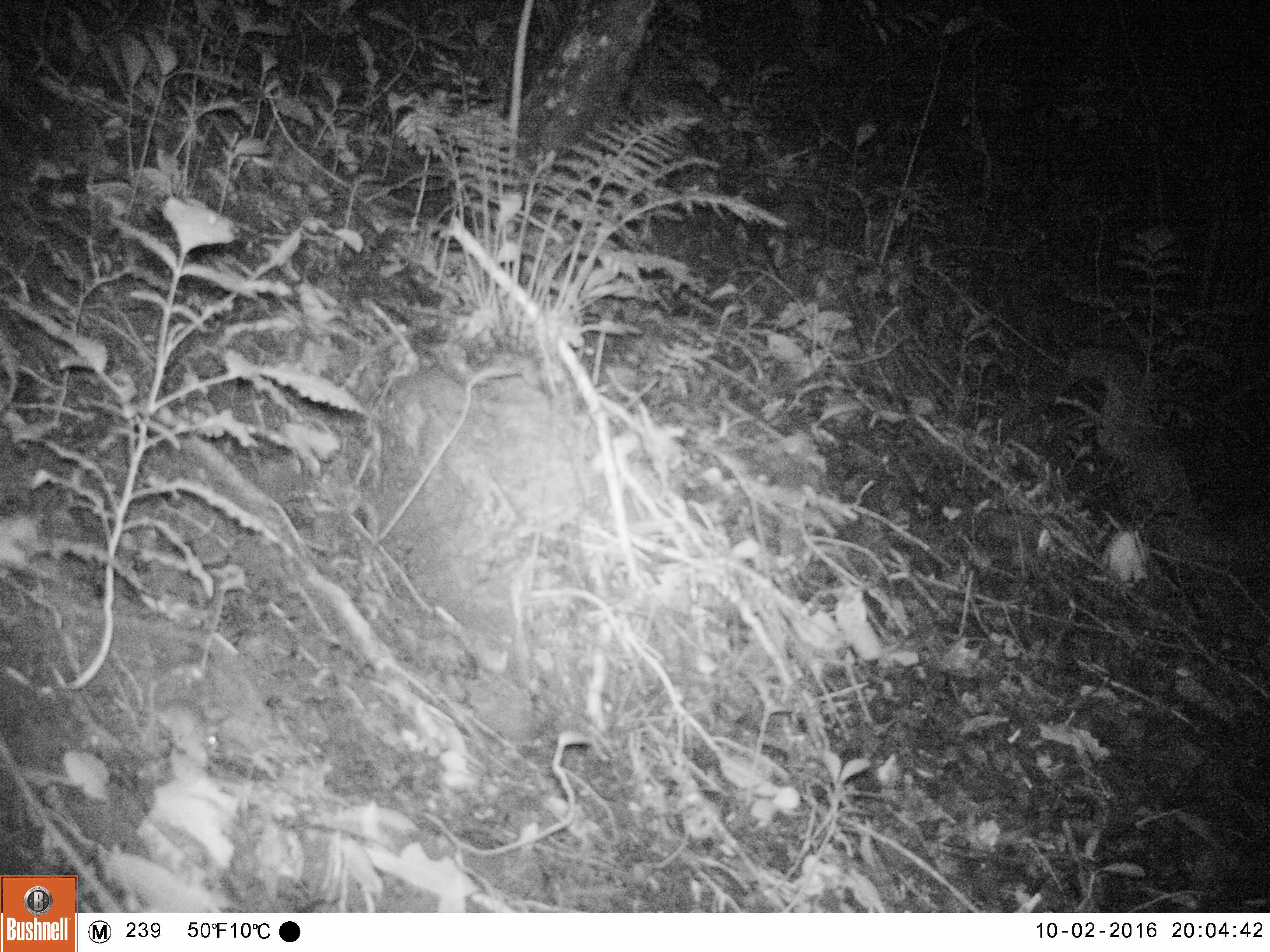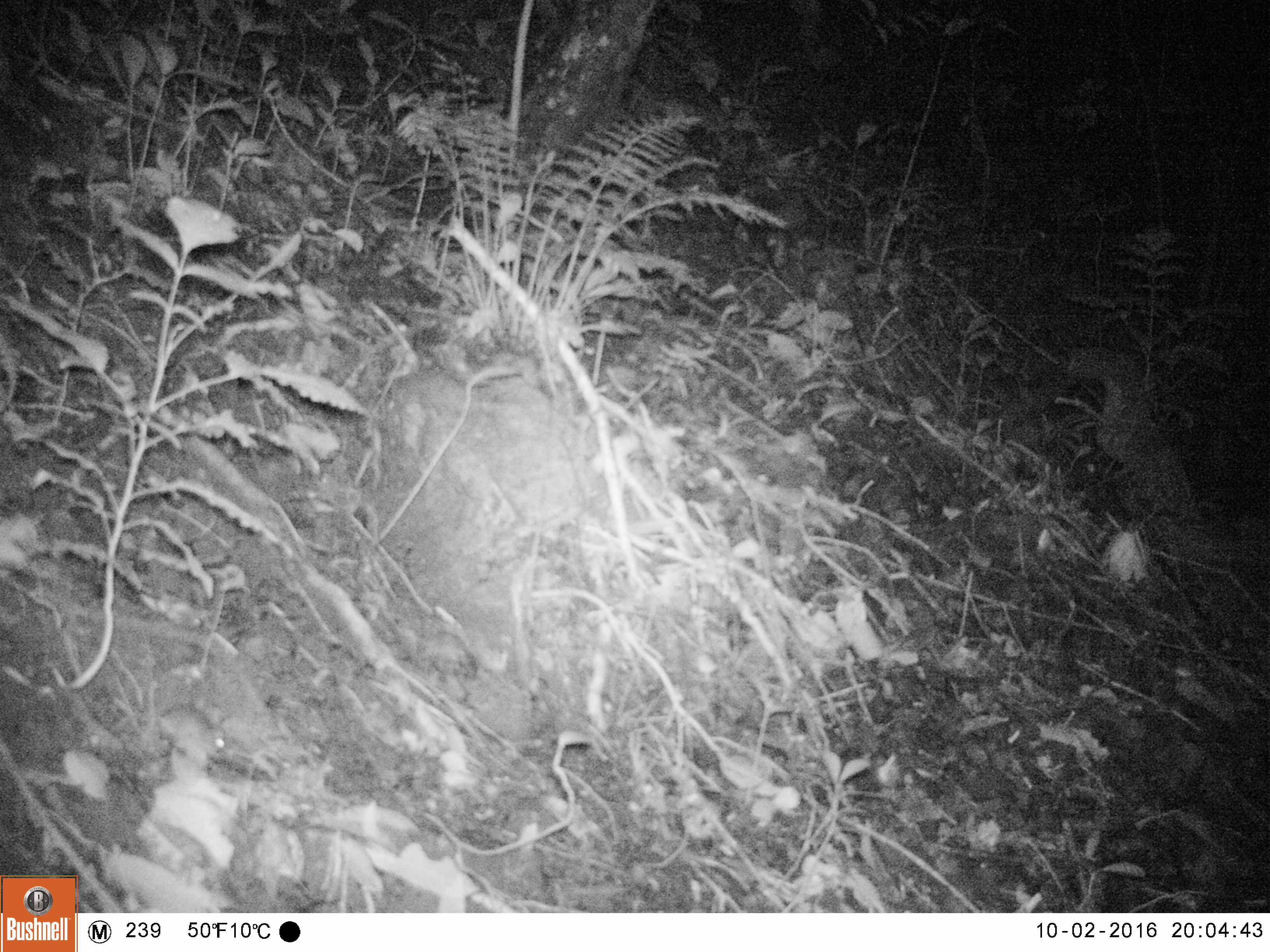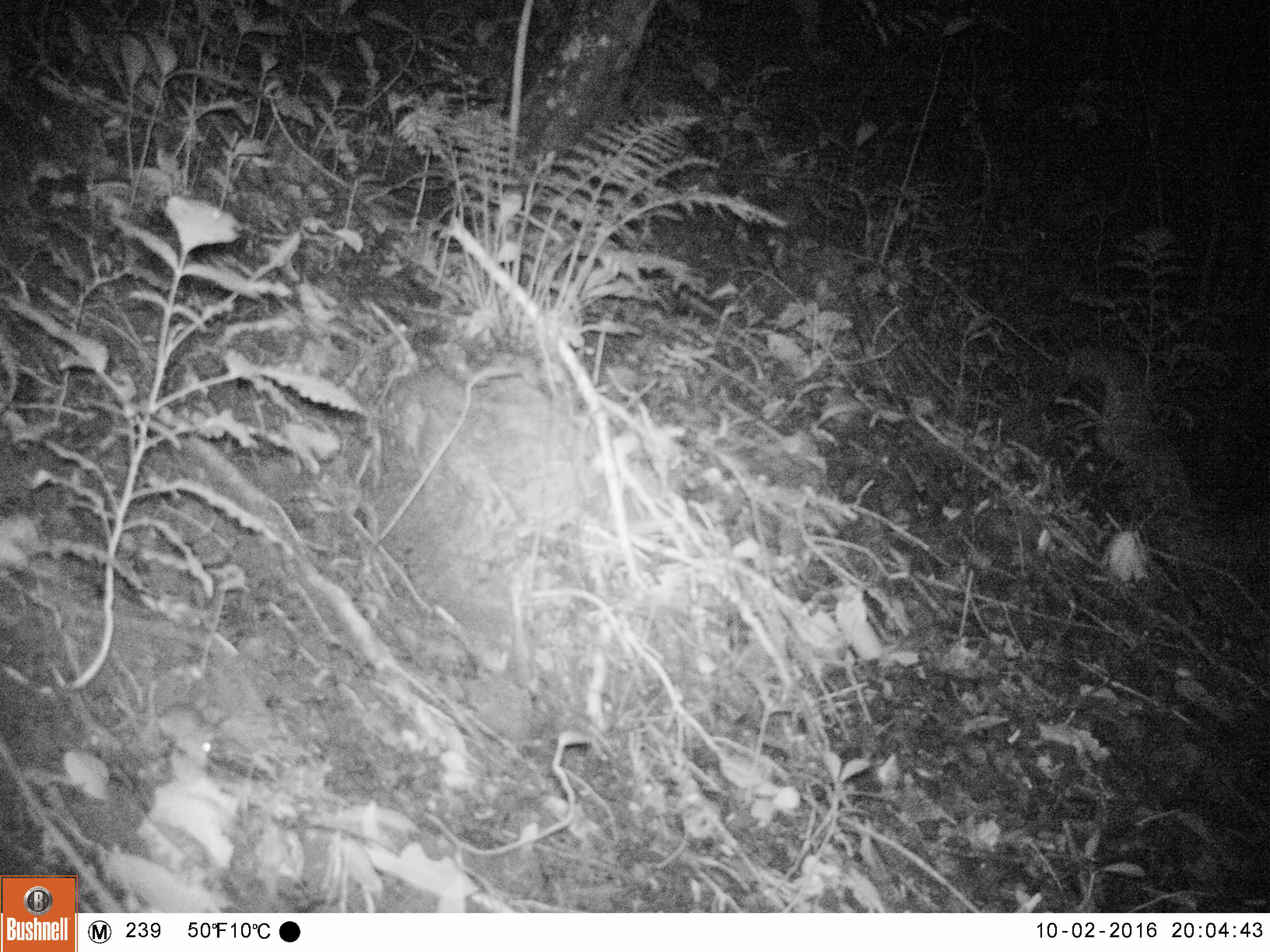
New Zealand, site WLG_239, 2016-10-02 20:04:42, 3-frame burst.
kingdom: Animalia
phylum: Chordata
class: Mammalia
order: Rodentia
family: Muridae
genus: Mus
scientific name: Mus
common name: mouse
Mouse (Mus).